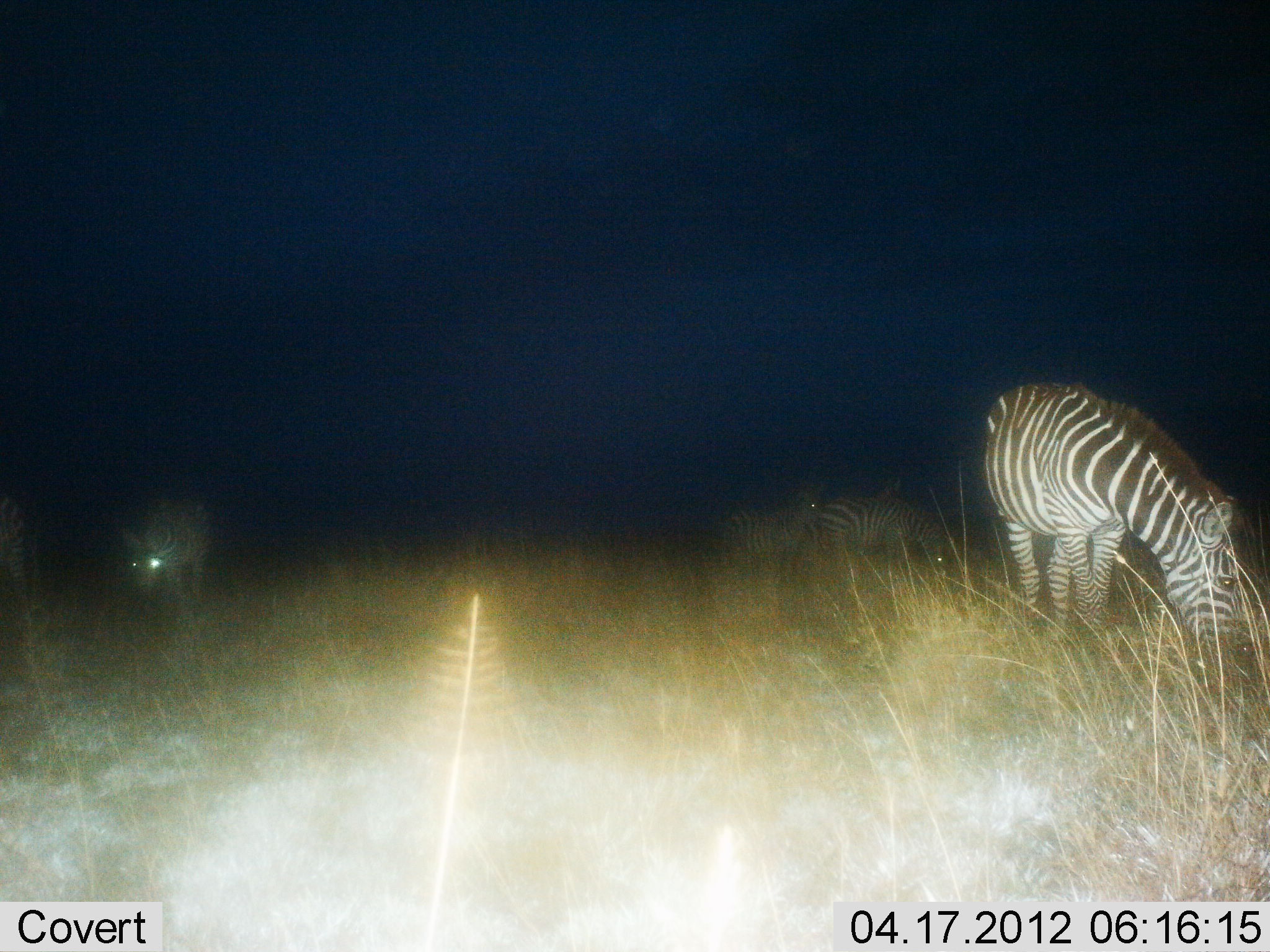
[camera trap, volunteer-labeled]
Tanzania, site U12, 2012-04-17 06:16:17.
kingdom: Animalia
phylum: Chordata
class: Mammalia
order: Perissodactyla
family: Equidae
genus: Equus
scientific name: Equus quagga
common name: plains zebra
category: zebra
Zebra (plains zebra) (Equus quagga), count 4. Behavior (volunteer vote fractions): standing 48%, resting 0%, moving 10%, interacting 5%. Young present (vote fraction): 0%. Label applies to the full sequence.